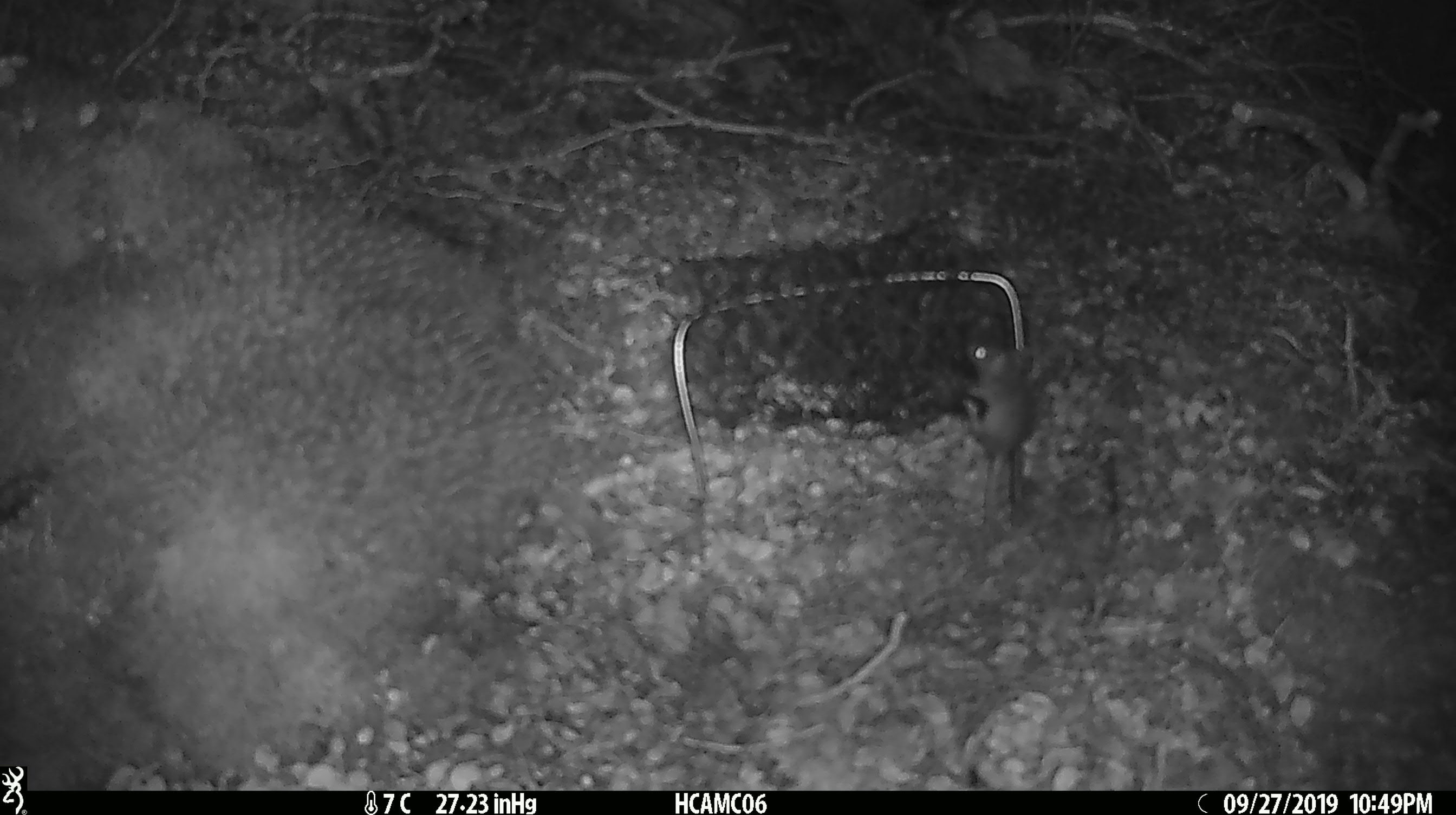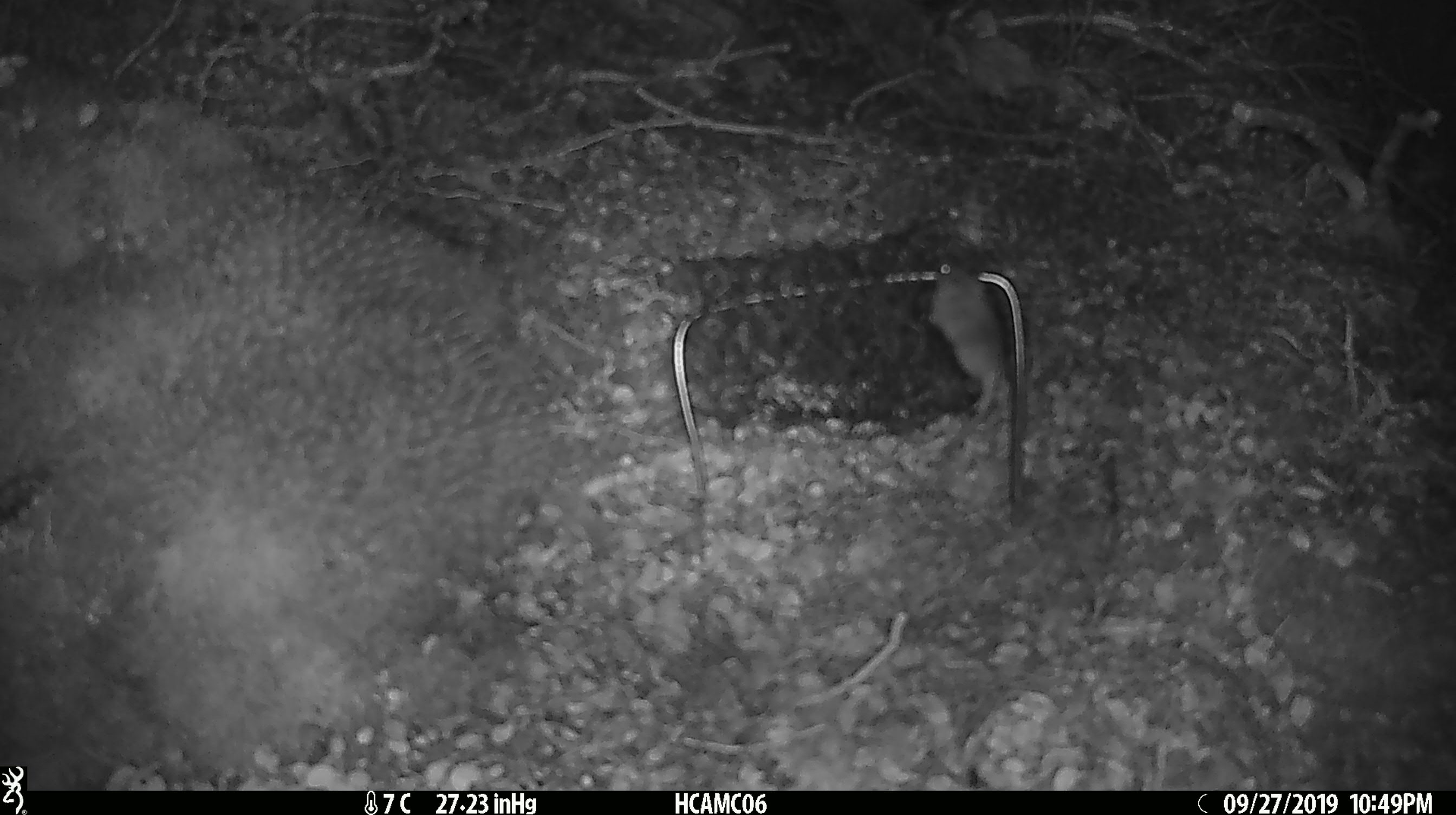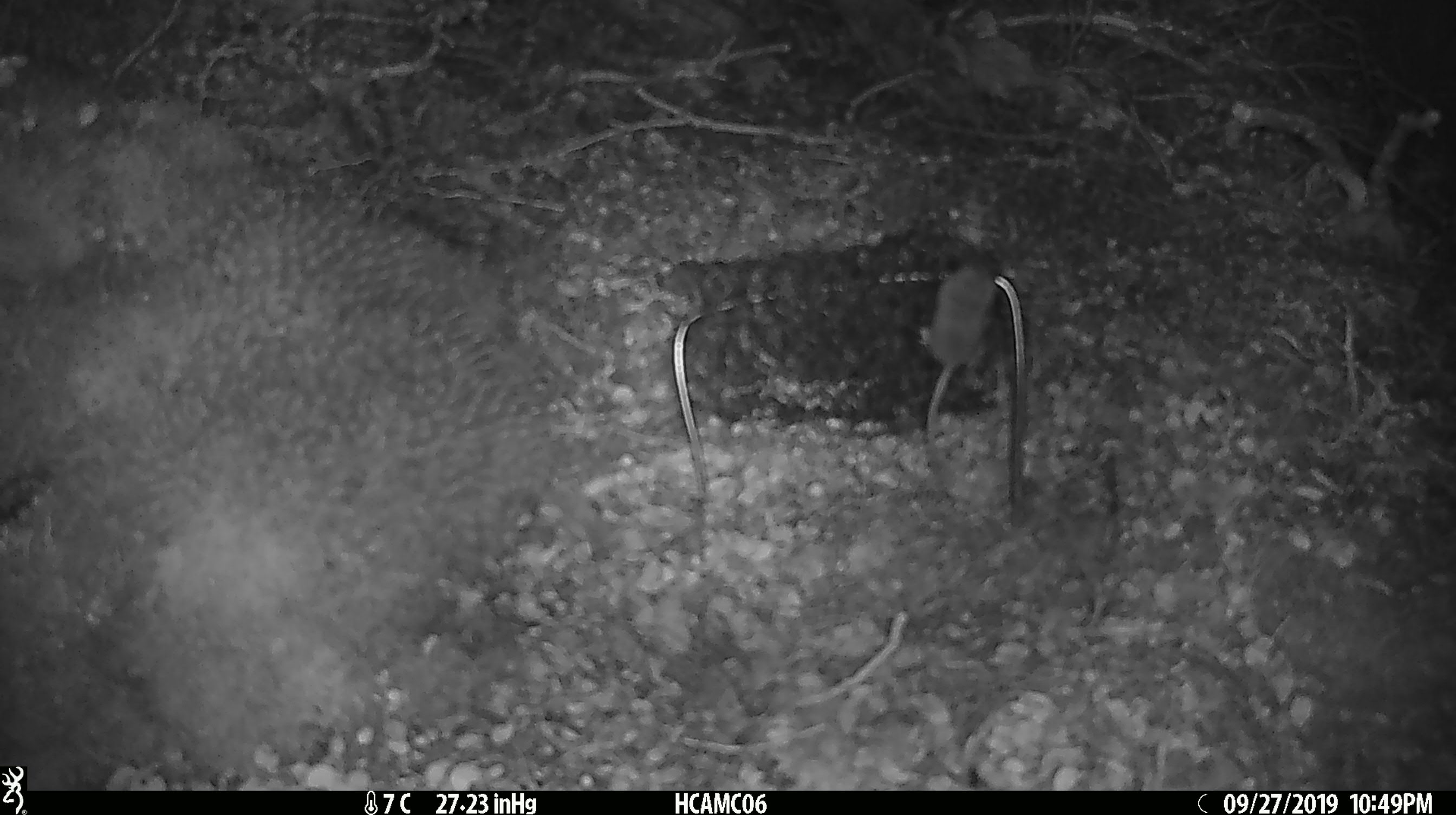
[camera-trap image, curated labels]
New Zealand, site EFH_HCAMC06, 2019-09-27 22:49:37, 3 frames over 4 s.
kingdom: Animalia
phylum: Chordata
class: Mammalia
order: Rodentia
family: Muridae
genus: Mus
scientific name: Mus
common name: mouse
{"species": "mouse (Mus)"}